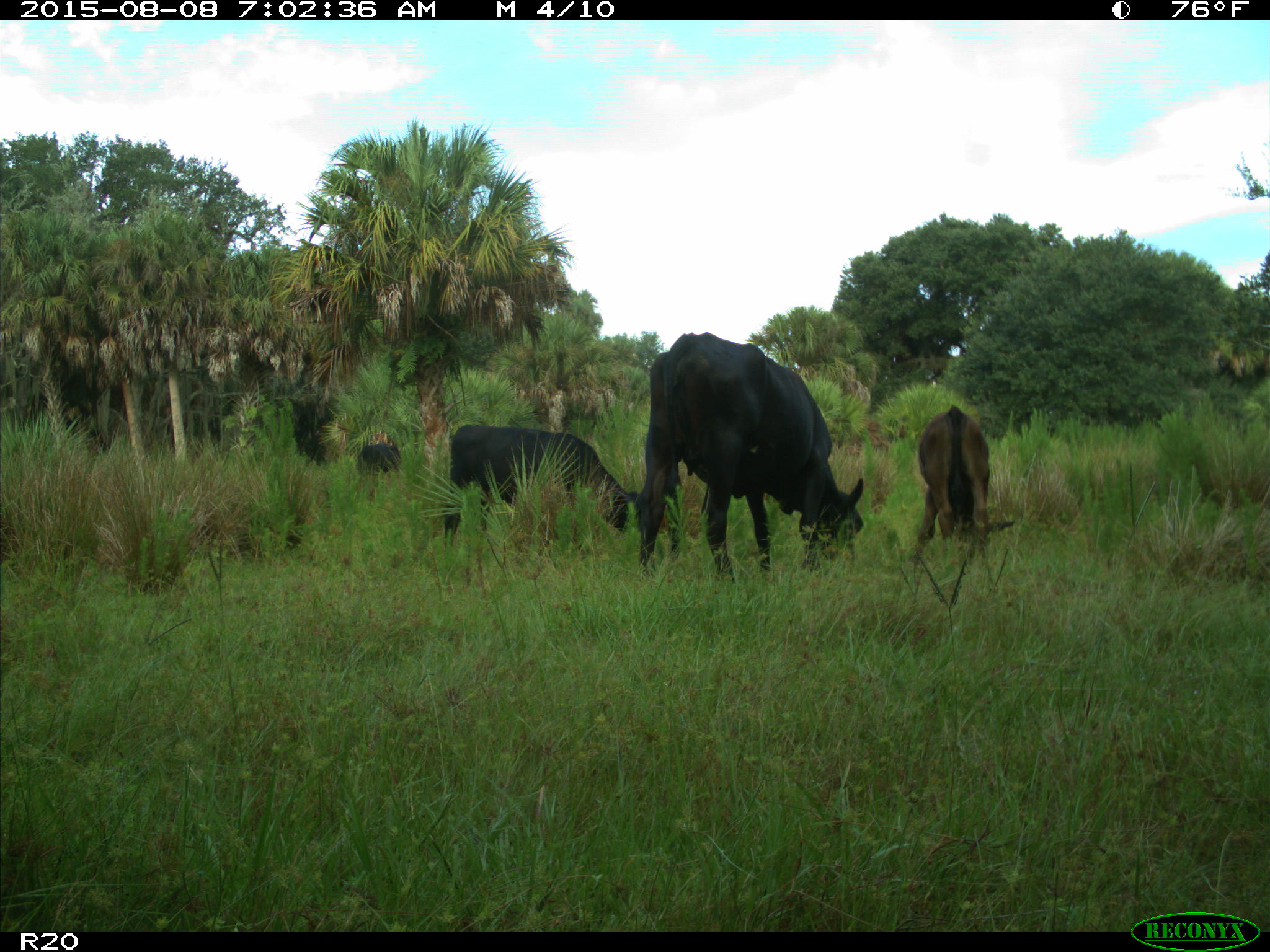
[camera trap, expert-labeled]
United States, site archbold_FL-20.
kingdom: Animalia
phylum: Chordata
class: Mammalia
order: Artiodactyla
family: Bovidae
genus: Bos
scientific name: Bos taurus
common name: domestic cow